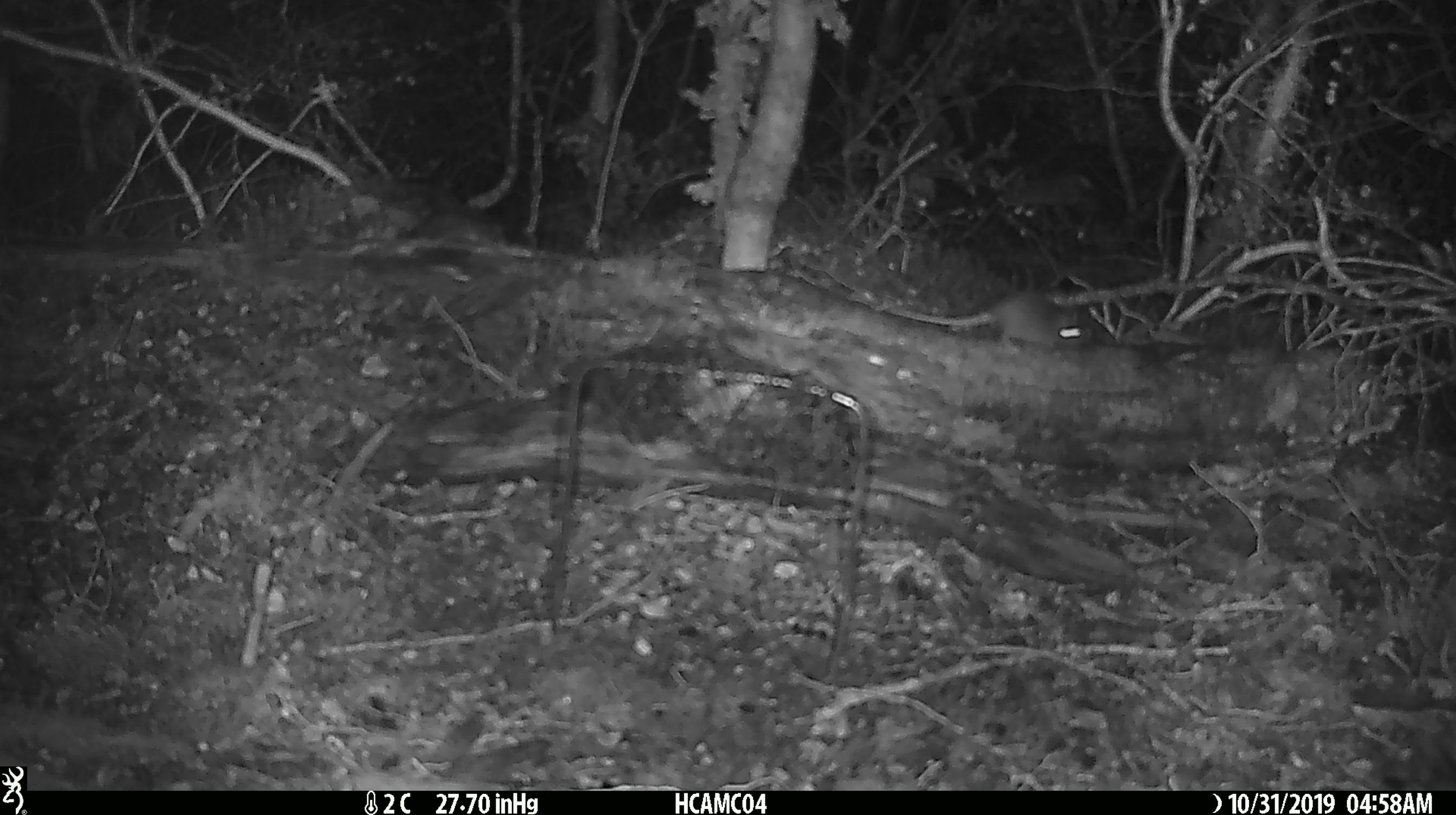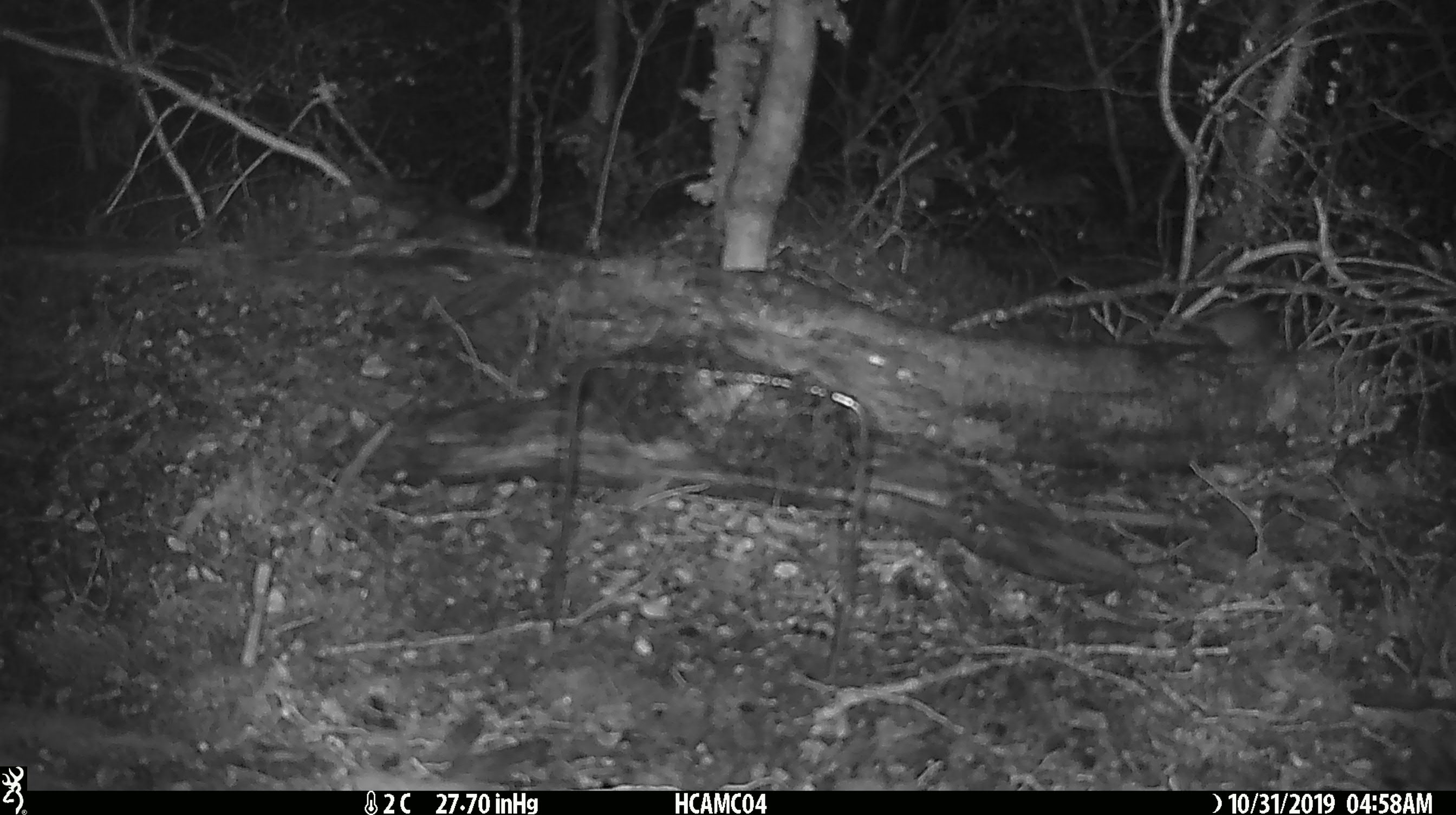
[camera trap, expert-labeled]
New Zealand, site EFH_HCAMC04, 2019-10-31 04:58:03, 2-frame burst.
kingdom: Animalia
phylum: Chordata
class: Mammalia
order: Rodentia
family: Muridae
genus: Mus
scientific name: Mus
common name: mouse